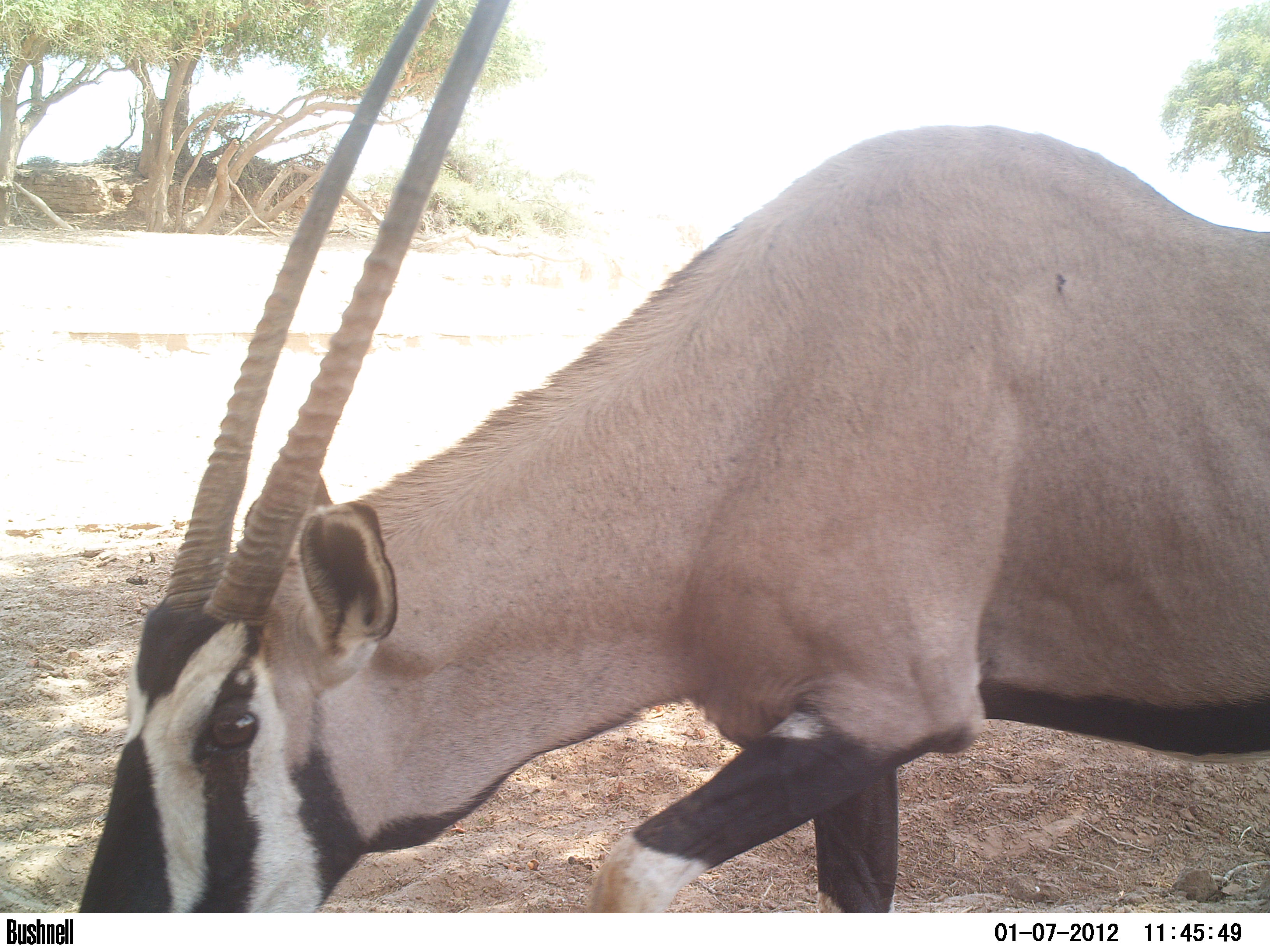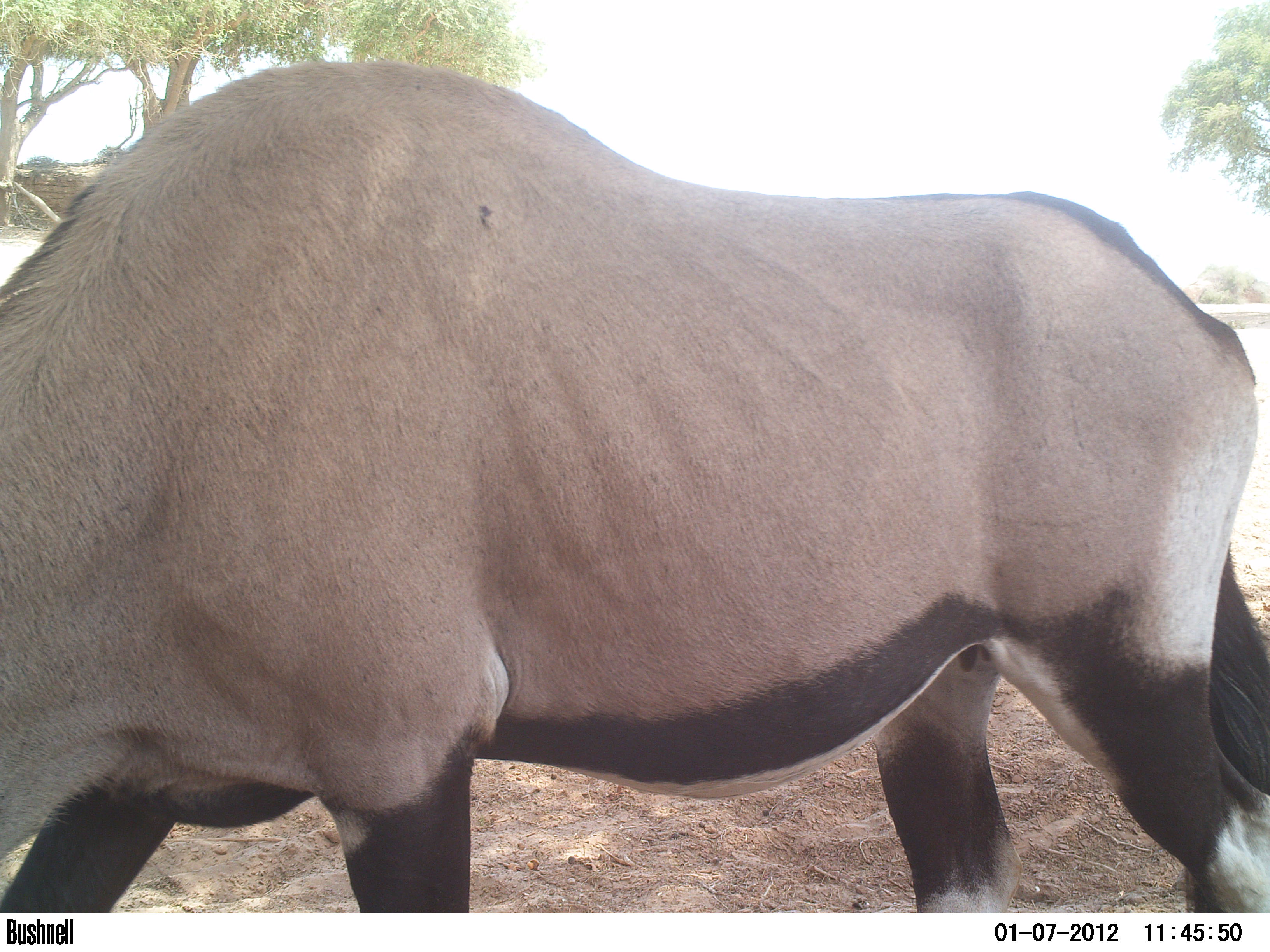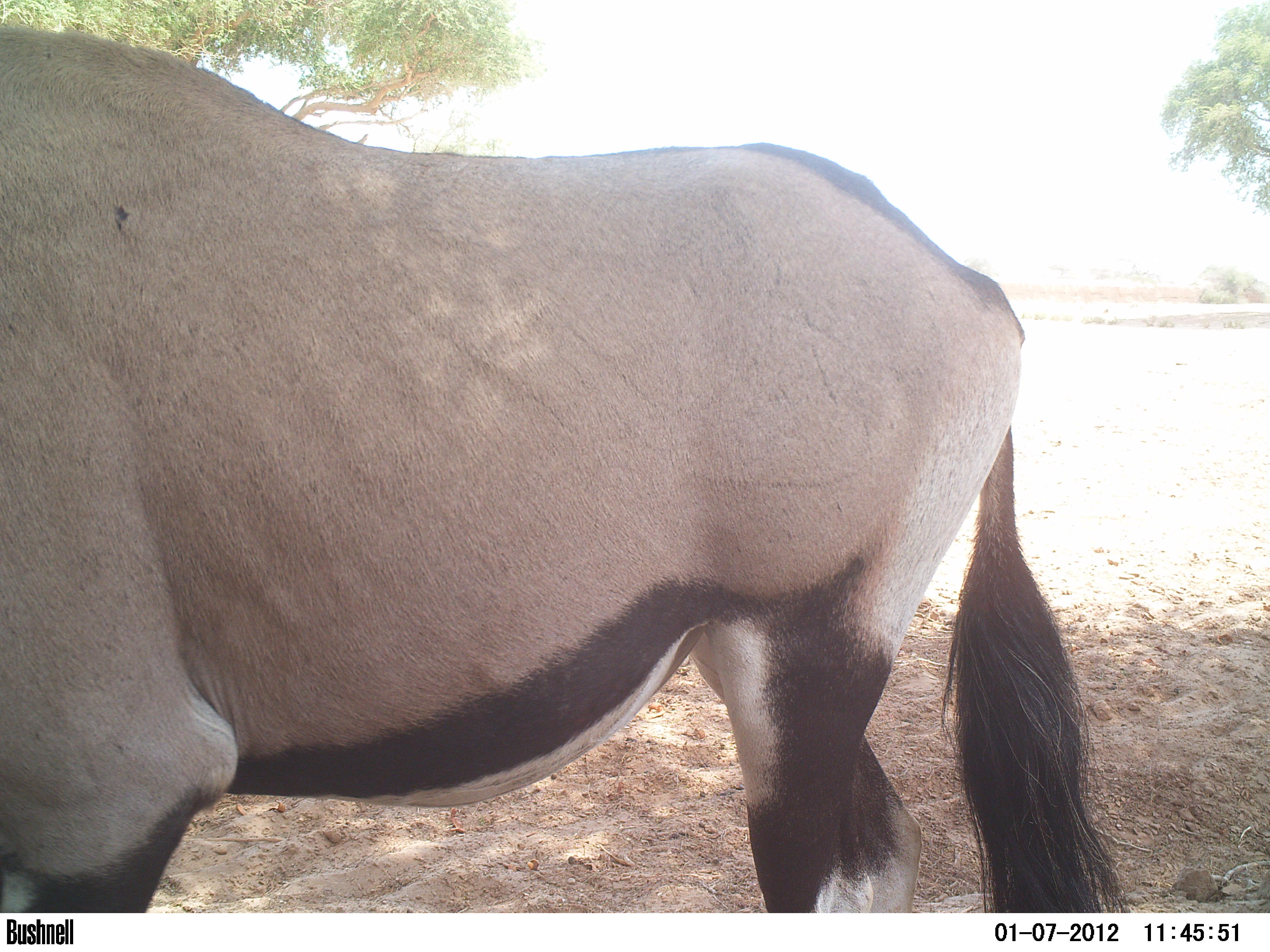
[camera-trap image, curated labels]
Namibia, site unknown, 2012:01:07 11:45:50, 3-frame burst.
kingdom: Animalia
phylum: Chordata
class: Mammalia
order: Artiodactyla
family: Bovidae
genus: Oryx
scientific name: Oryx gazella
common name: gemsbok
Oryx gazella (gemsbok).